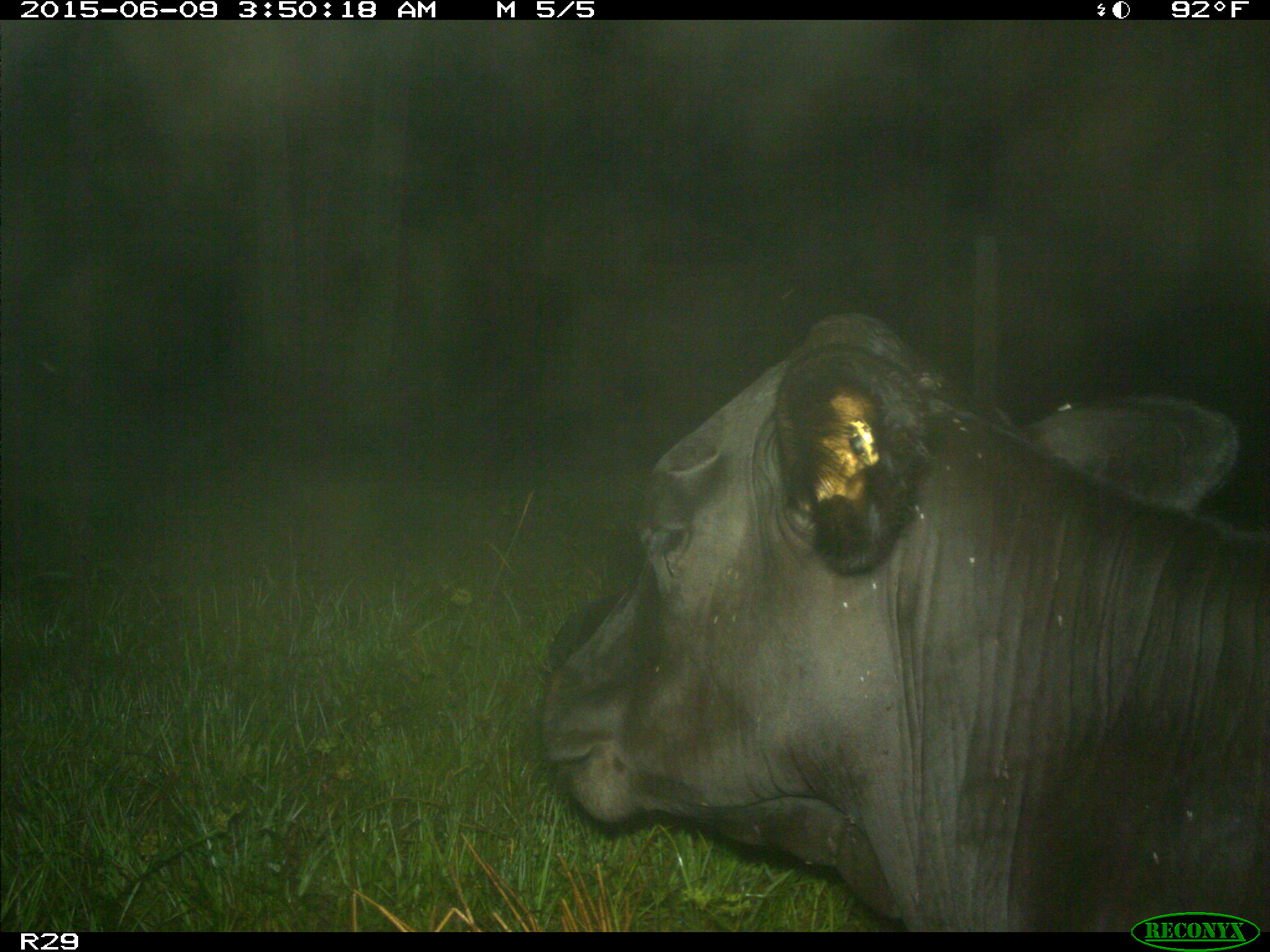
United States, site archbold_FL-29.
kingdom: Animalia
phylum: Chordata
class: Mammalia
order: Artiodactyla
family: Bovidae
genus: Bos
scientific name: Bos taurus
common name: domestic cow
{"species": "Bos taurus (domestic cow)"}